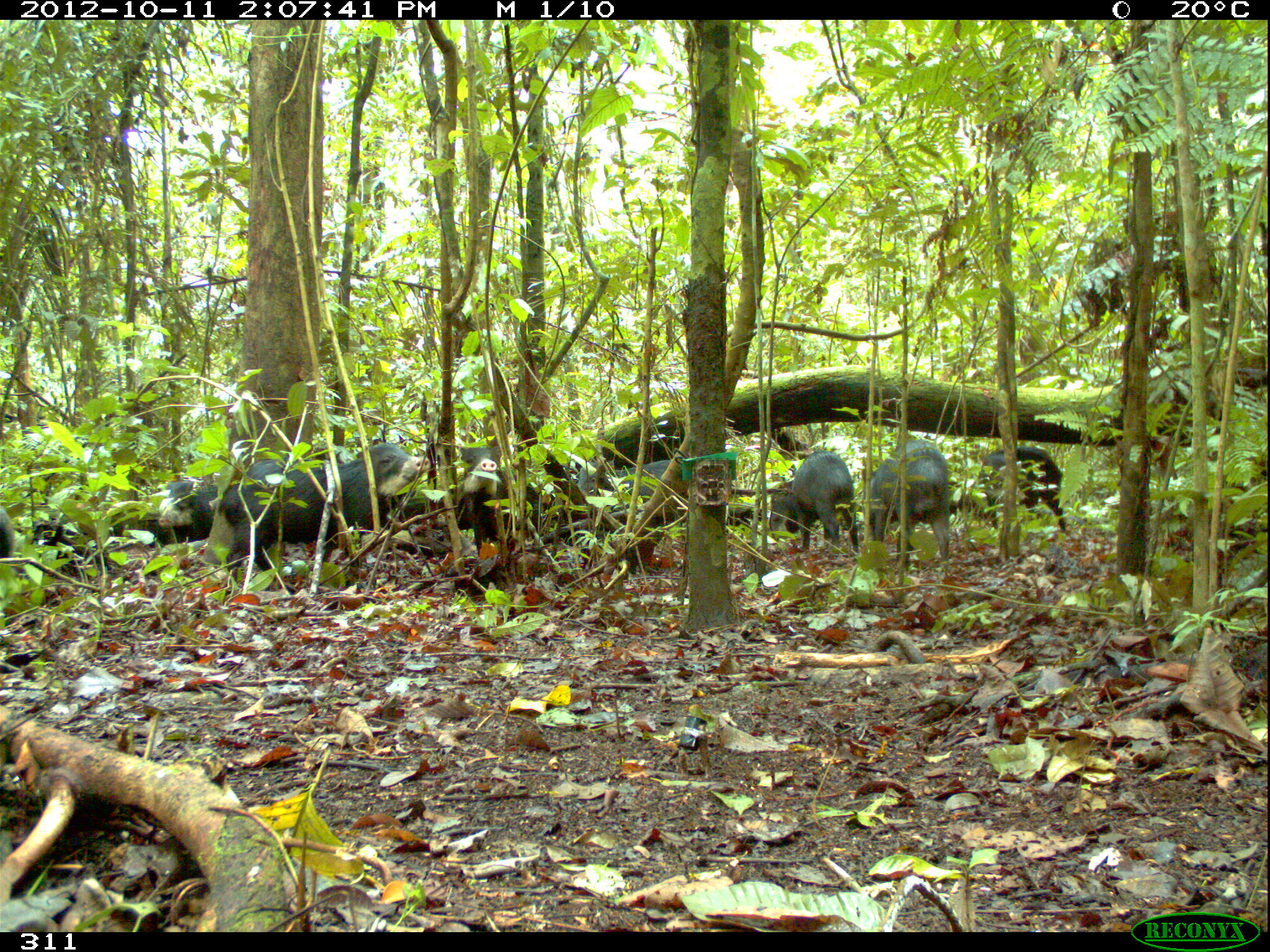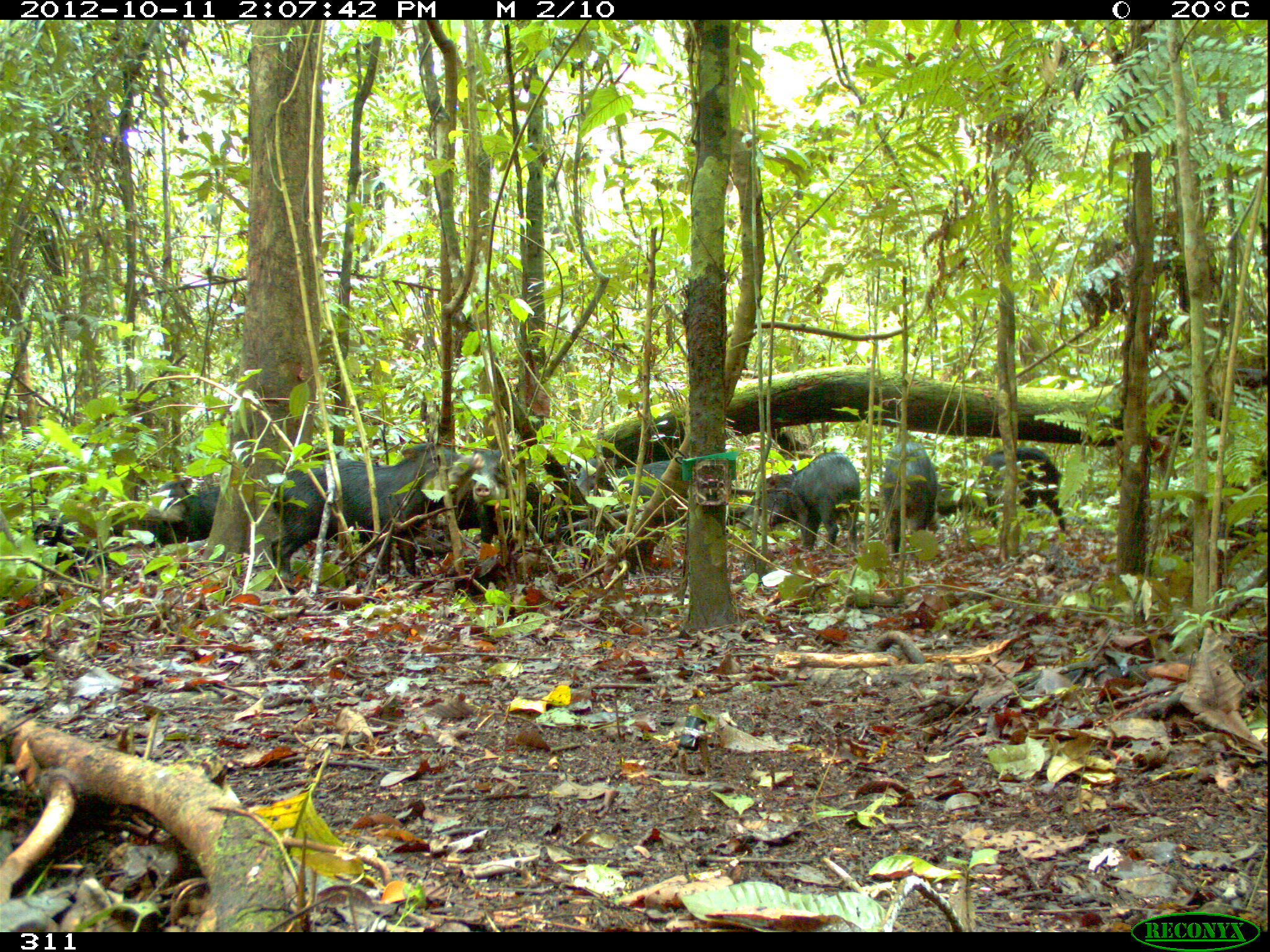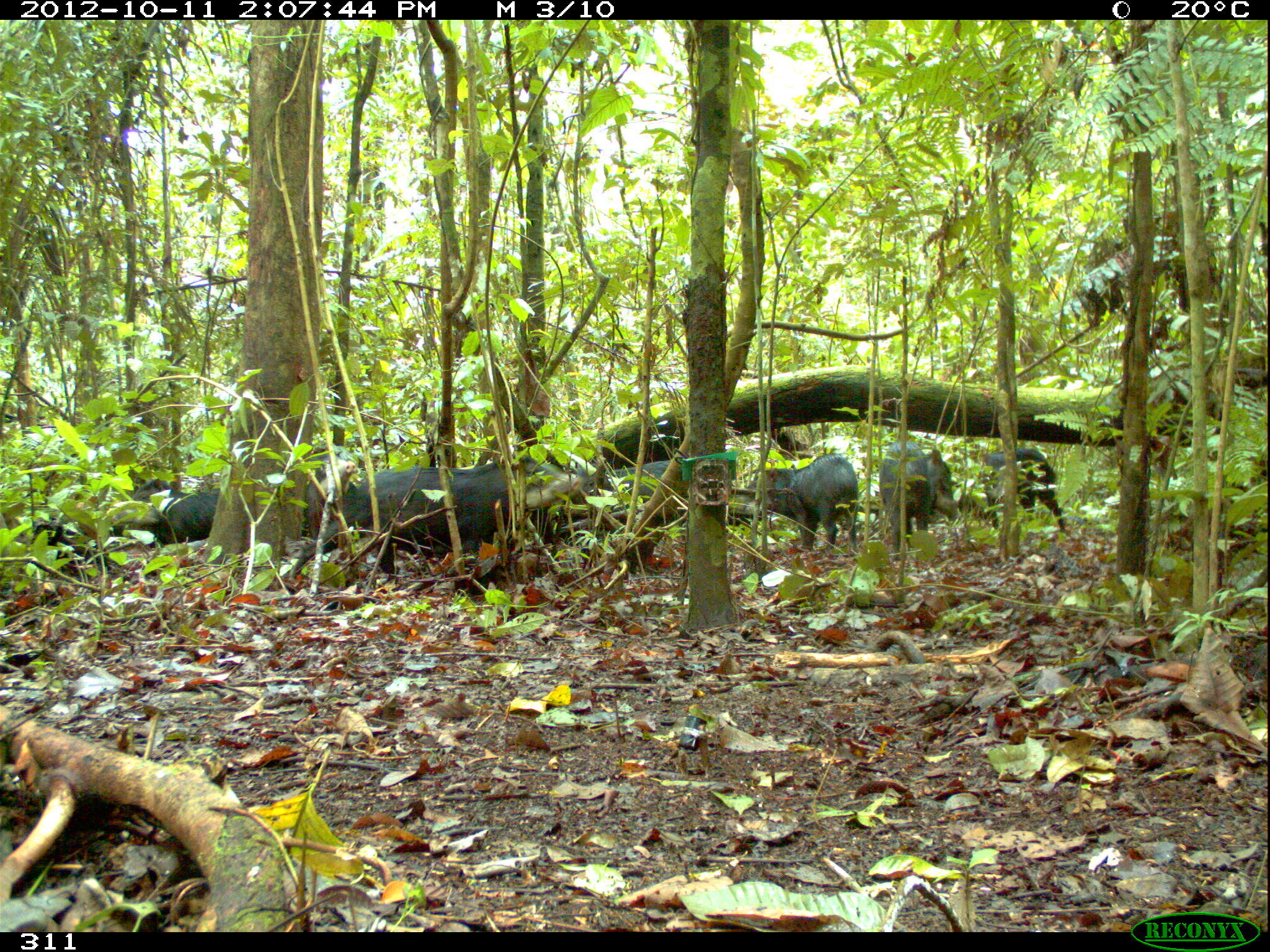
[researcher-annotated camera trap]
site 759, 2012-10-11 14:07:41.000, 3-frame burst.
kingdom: Animalia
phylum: Chordata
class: Mammalia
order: Artiodactyla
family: Tayassuidae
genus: Tayassu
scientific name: Tayassu pecari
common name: white-lipped peccary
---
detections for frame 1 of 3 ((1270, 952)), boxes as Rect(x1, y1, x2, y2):
tayassu pecari: Rect(217, 442, 430, 596); Rect(861, 438, 952, 567); Rect(768, 450, 861, 555); Rect(958, 445, 1066, 532); Rect(459, 446, 544, 551); Rect(577, 460, 688, 524); Rect(157, 475, 218, 537); Rect(0, 501, 16, 559)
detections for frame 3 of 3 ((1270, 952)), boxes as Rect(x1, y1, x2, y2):
tayassu pecari: Rect(352, 453, 583, 579); Rect(744, 452, 859, 558); Rect(879, 441, 961, 562); Rect(566, 458, 688, 527); Rect(978, 446, 1067, 536); Rect(110, 478, 220, 544); Rect(294, 444, 361, 540)